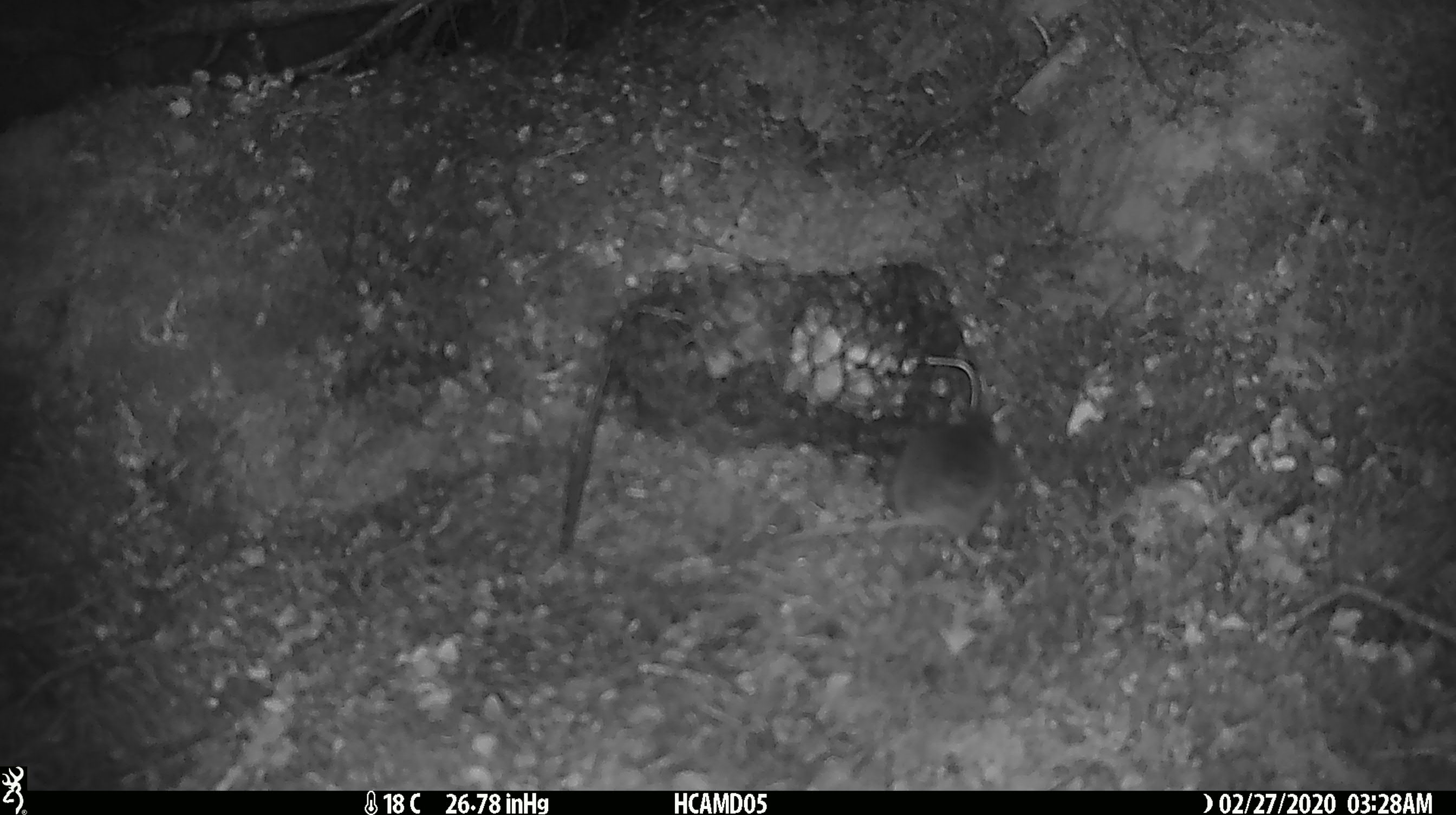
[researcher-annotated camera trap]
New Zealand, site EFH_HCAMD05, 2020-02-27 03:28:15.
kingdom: Animalia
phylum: Chordata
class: Mammalia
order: Rodentia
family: Muridae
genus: Mus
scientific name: Mus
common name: mouse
Mouse (Mus).